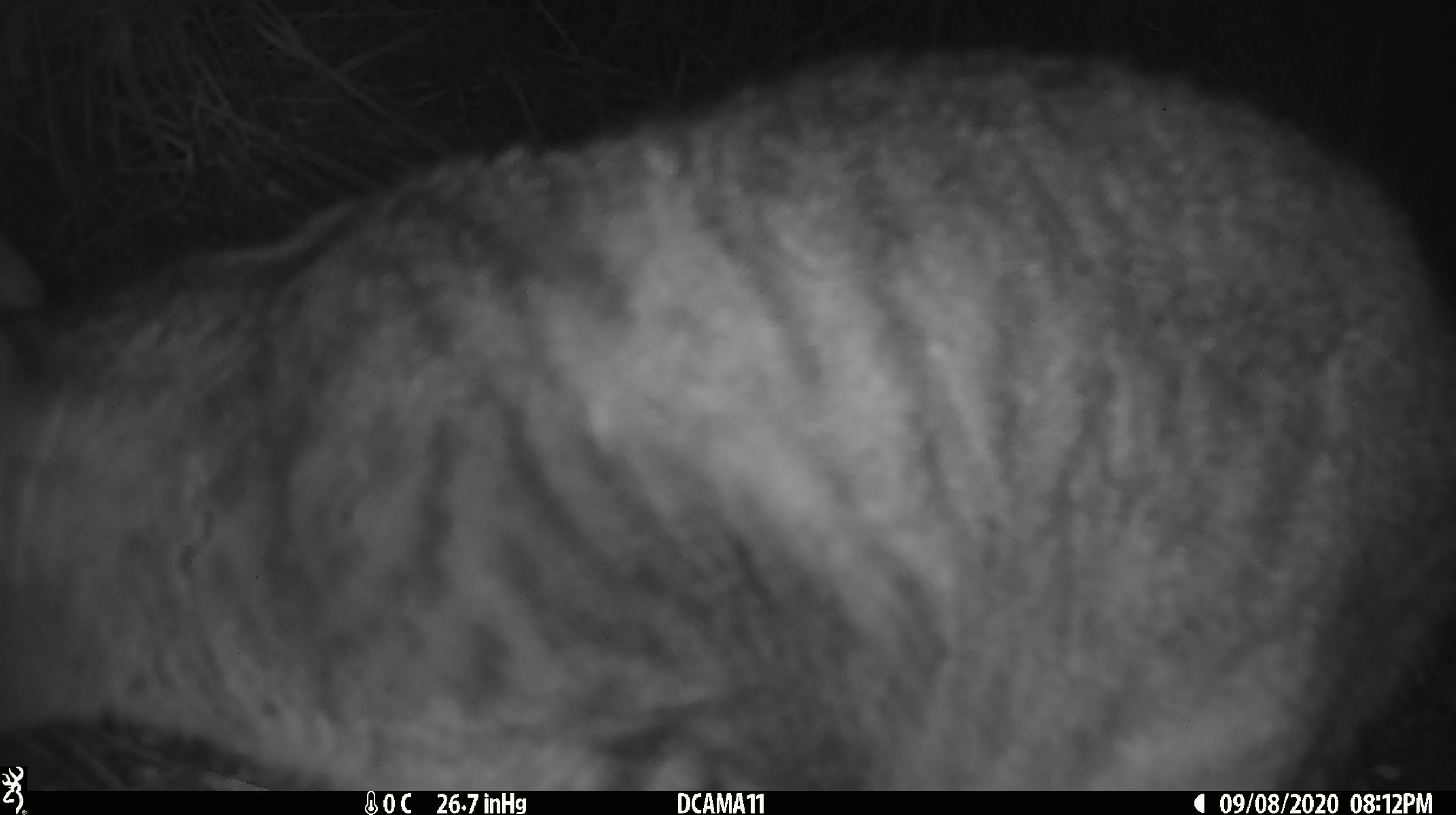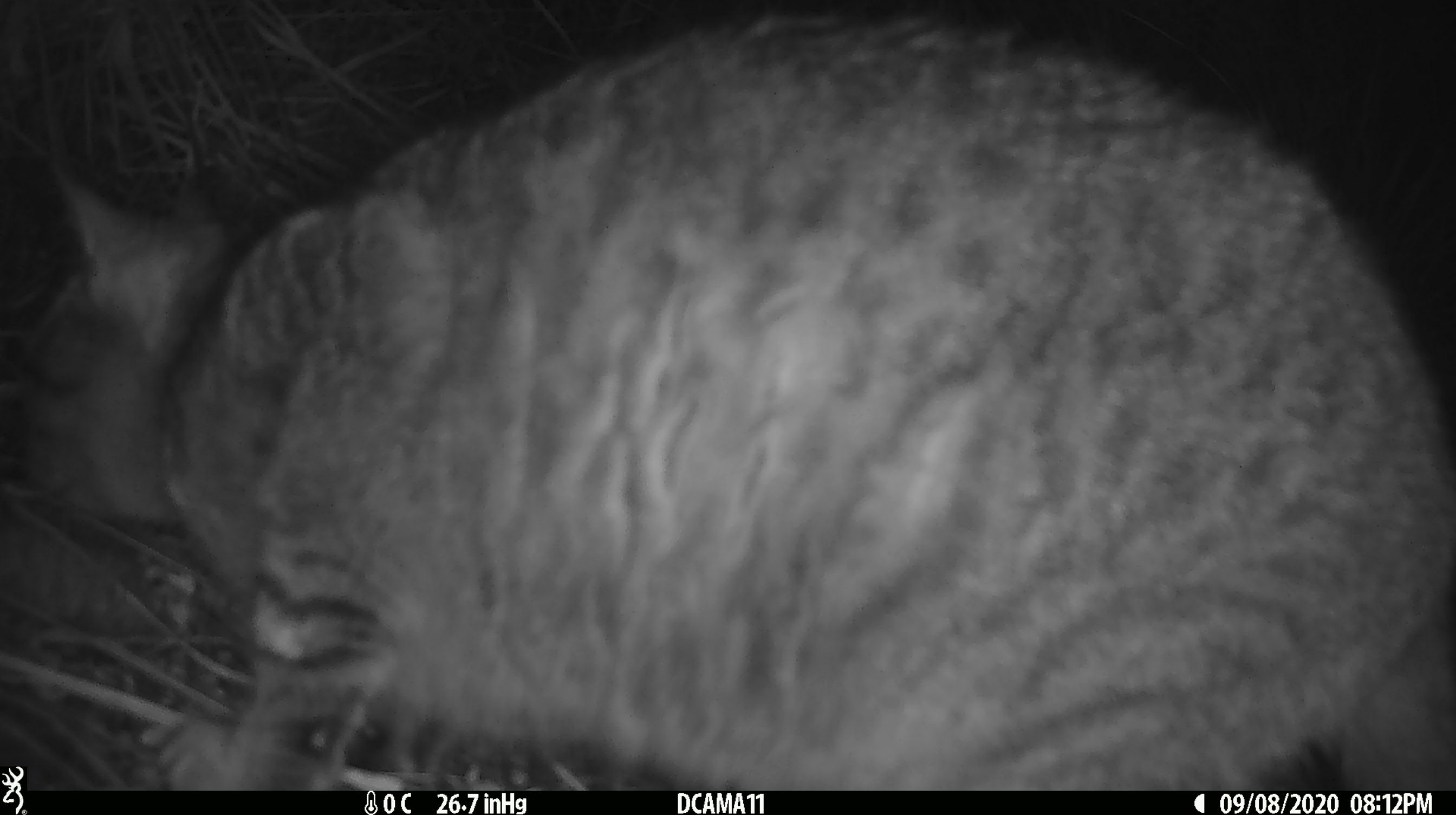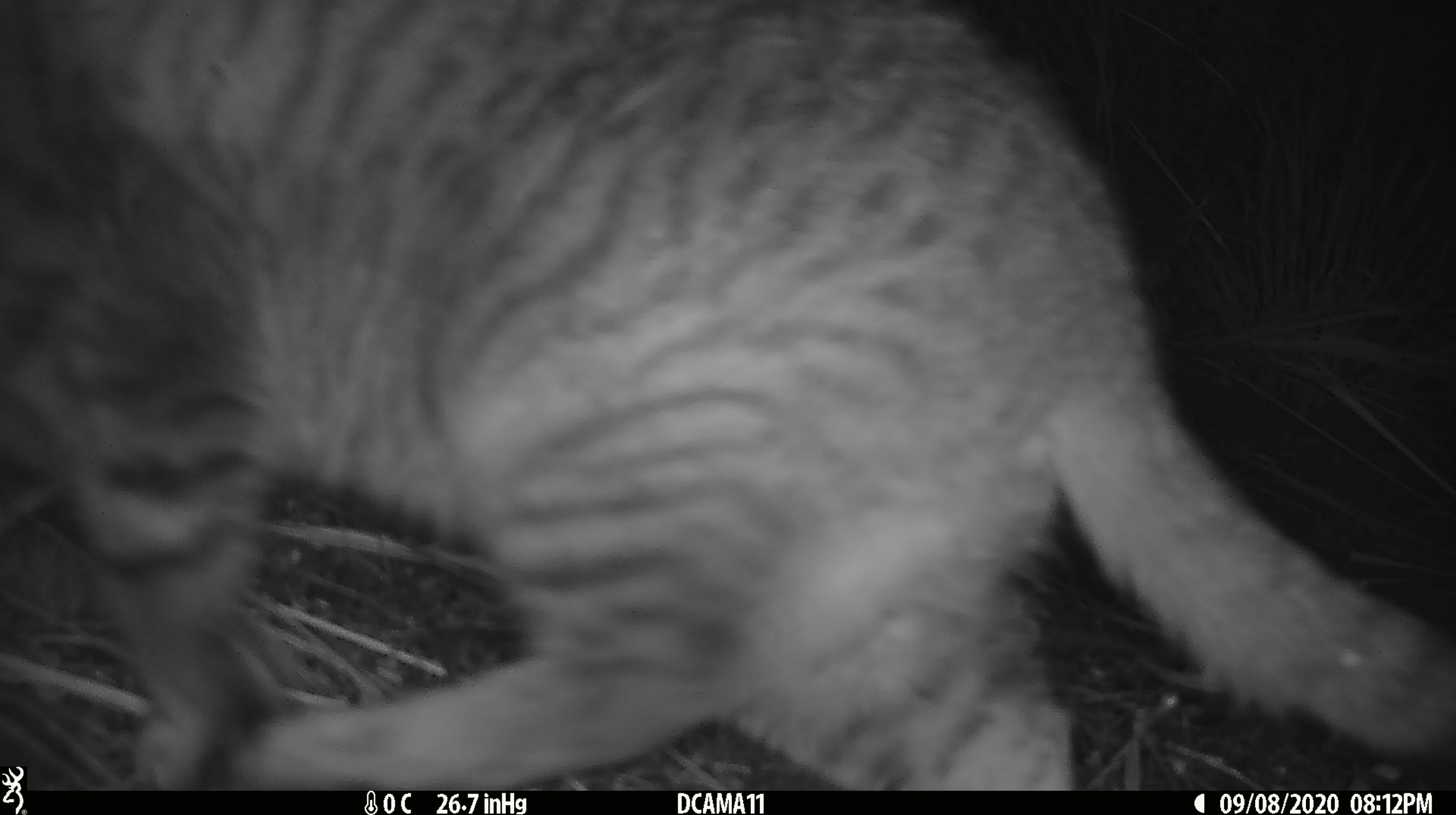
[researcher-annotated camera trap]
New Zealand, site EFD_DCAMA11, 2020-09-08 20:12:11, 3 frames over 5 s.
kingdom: Animalia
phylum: Chordata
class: Mammalia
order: Carnivora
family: Felidae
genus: Felis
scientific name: Felis catus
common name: domestic cat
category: cat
Cat (domestic cat) (Felis catus).